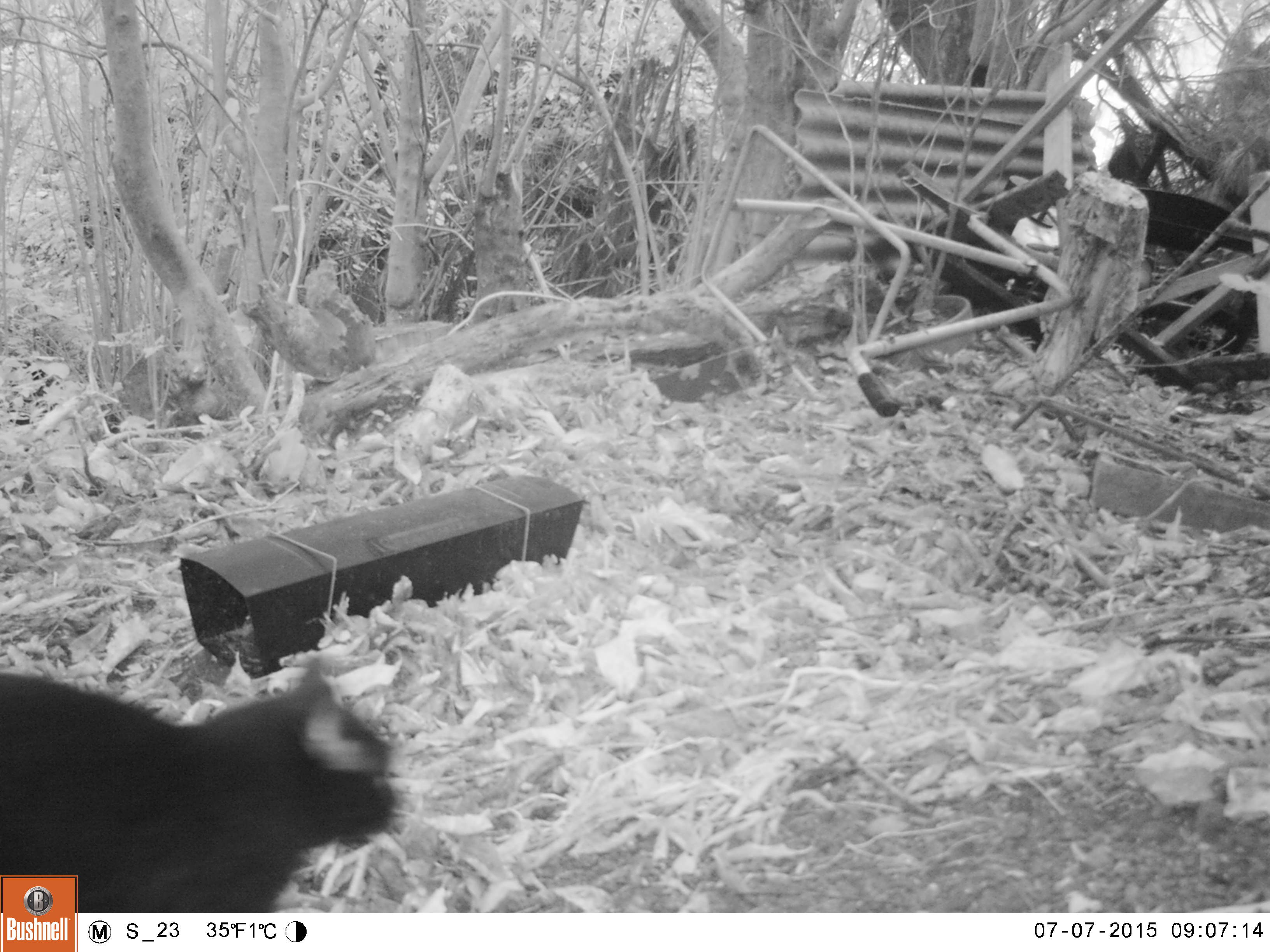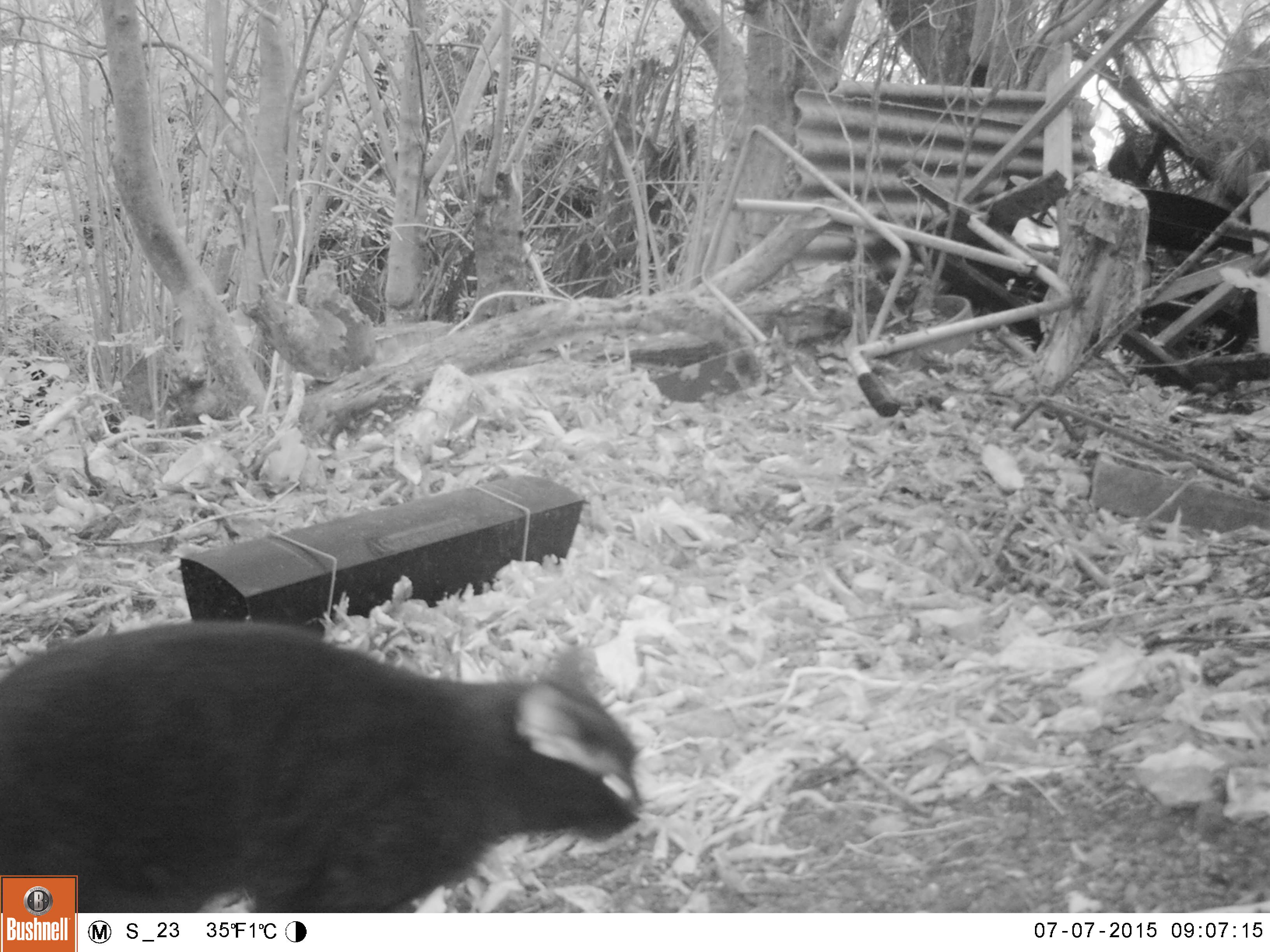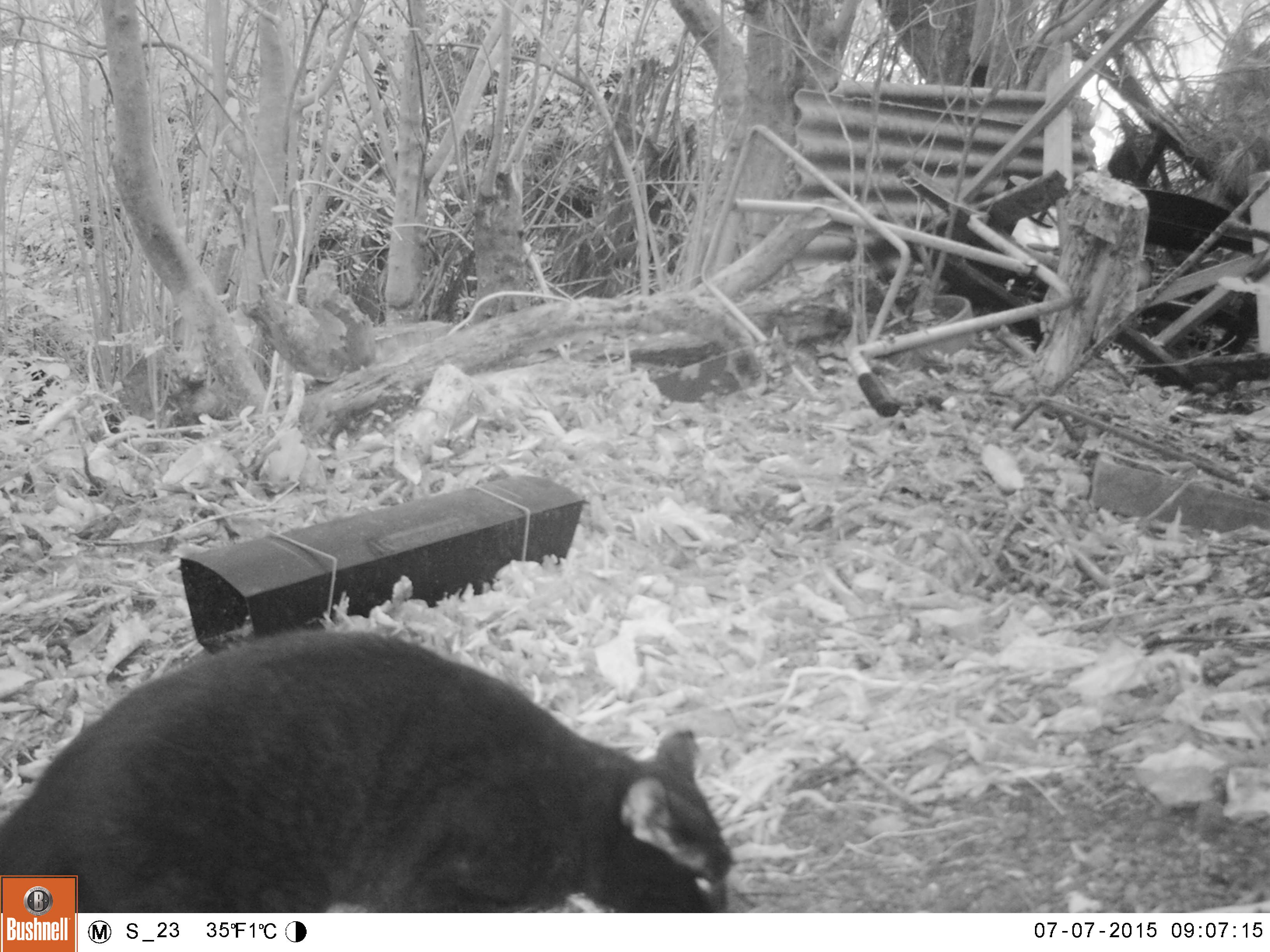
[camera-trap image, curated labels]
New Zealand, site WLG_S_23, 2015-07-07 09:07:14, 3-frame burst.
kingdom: Animalia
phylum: Chordata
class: Mammalia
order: Carnivora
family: Felidae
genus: Felis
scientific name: Felis catus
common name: domestic cat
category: cat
Cat (domestic cat) (Felis catus).